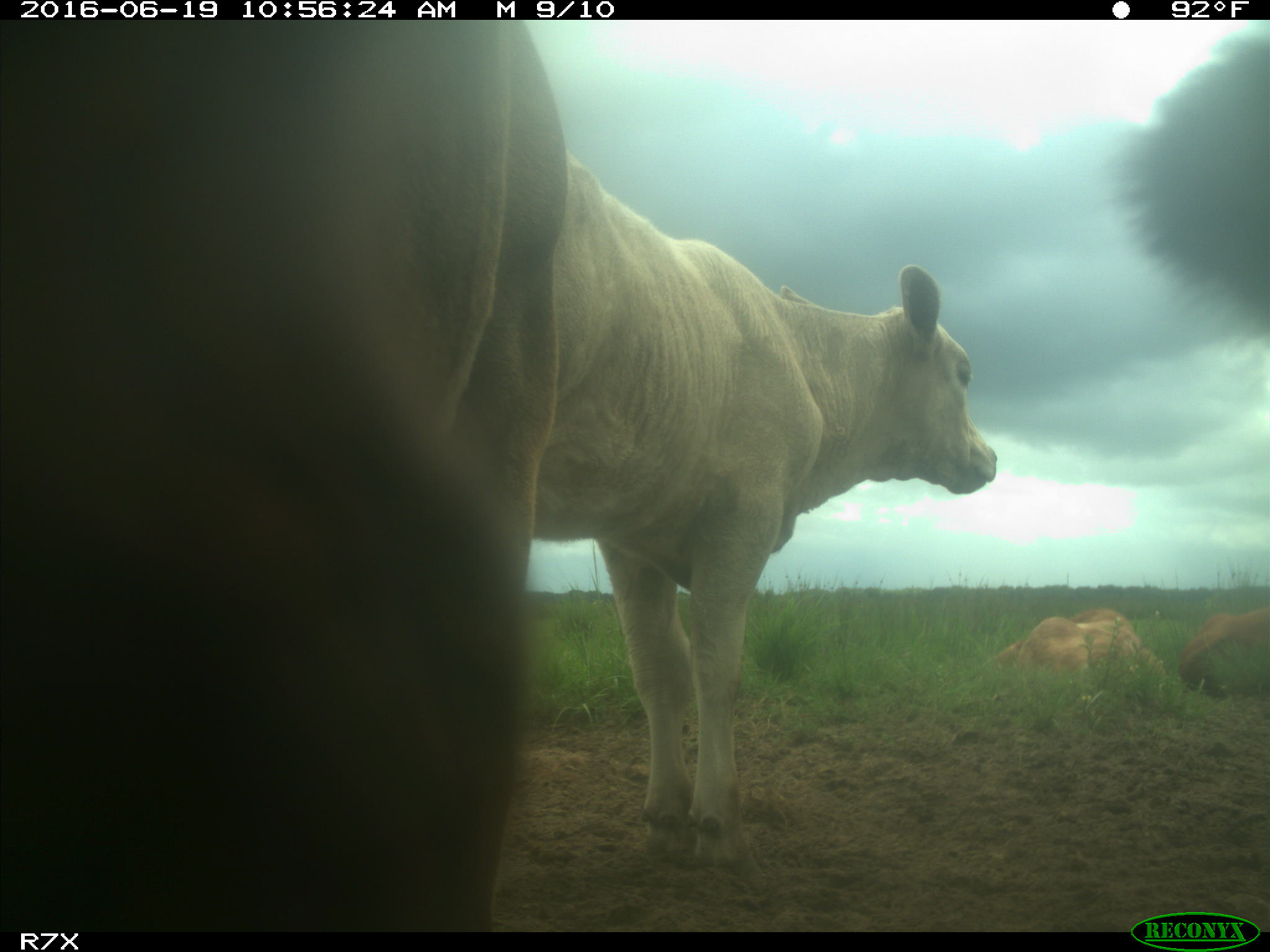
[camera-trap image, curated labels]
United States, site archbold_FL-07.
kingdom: Animalia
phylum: Chordata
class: Mammalia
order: Artiodactyla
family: Bovidae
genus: Bos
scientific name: Bos taurus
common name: domestic cow